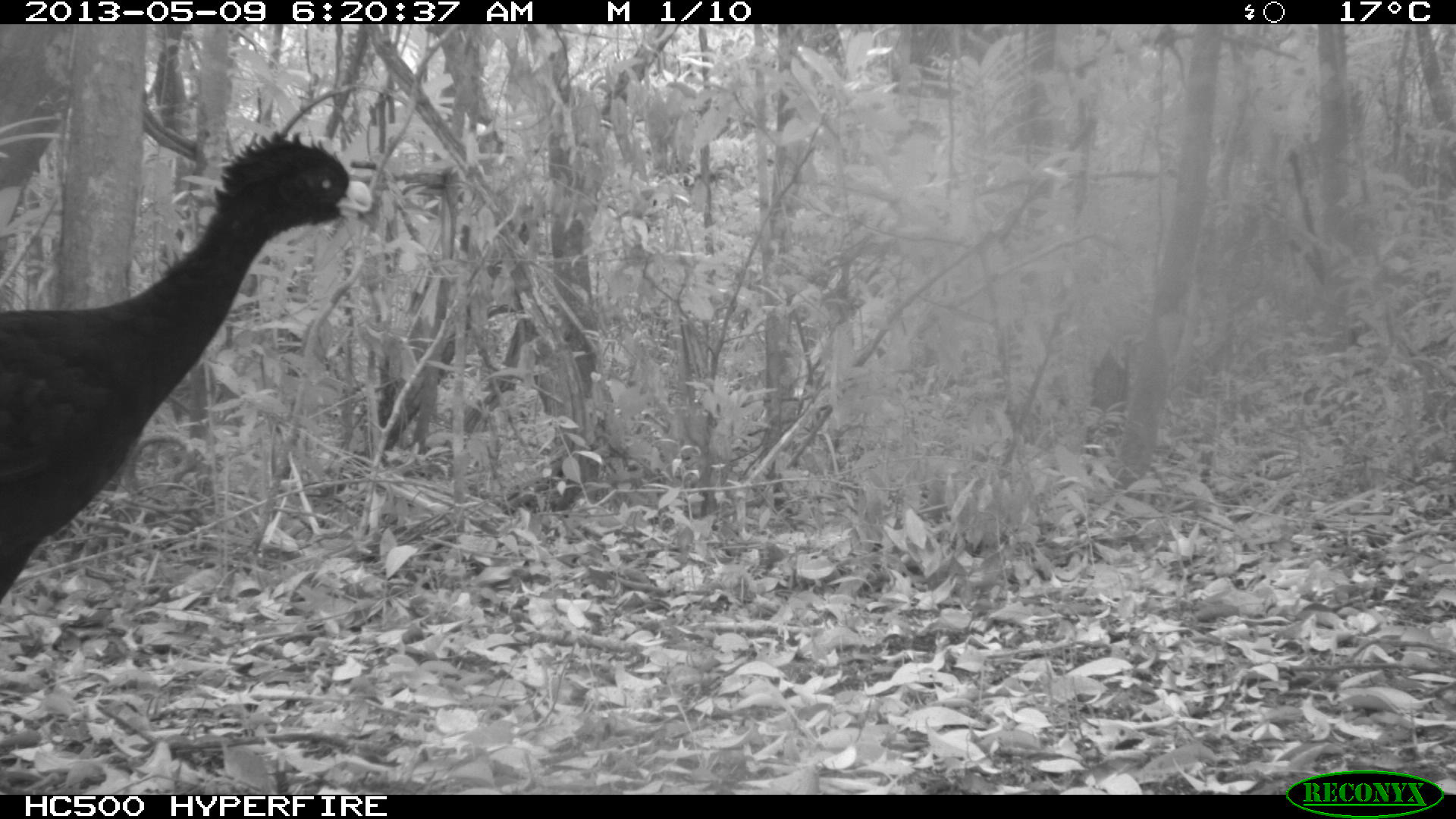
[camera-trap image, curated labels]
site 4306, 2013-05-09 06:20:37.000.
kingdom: Animalia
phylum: Chordata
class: Aves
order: Galliformes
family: Cracidae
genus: Crax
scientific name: Crax rubra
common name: great curassow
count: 1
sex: male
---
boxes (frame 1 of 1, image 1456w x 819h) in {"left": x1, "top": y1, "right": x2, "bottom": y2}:
crax rubra: {"left": 0, "top": 123, "right": 381, "bottom": 597}